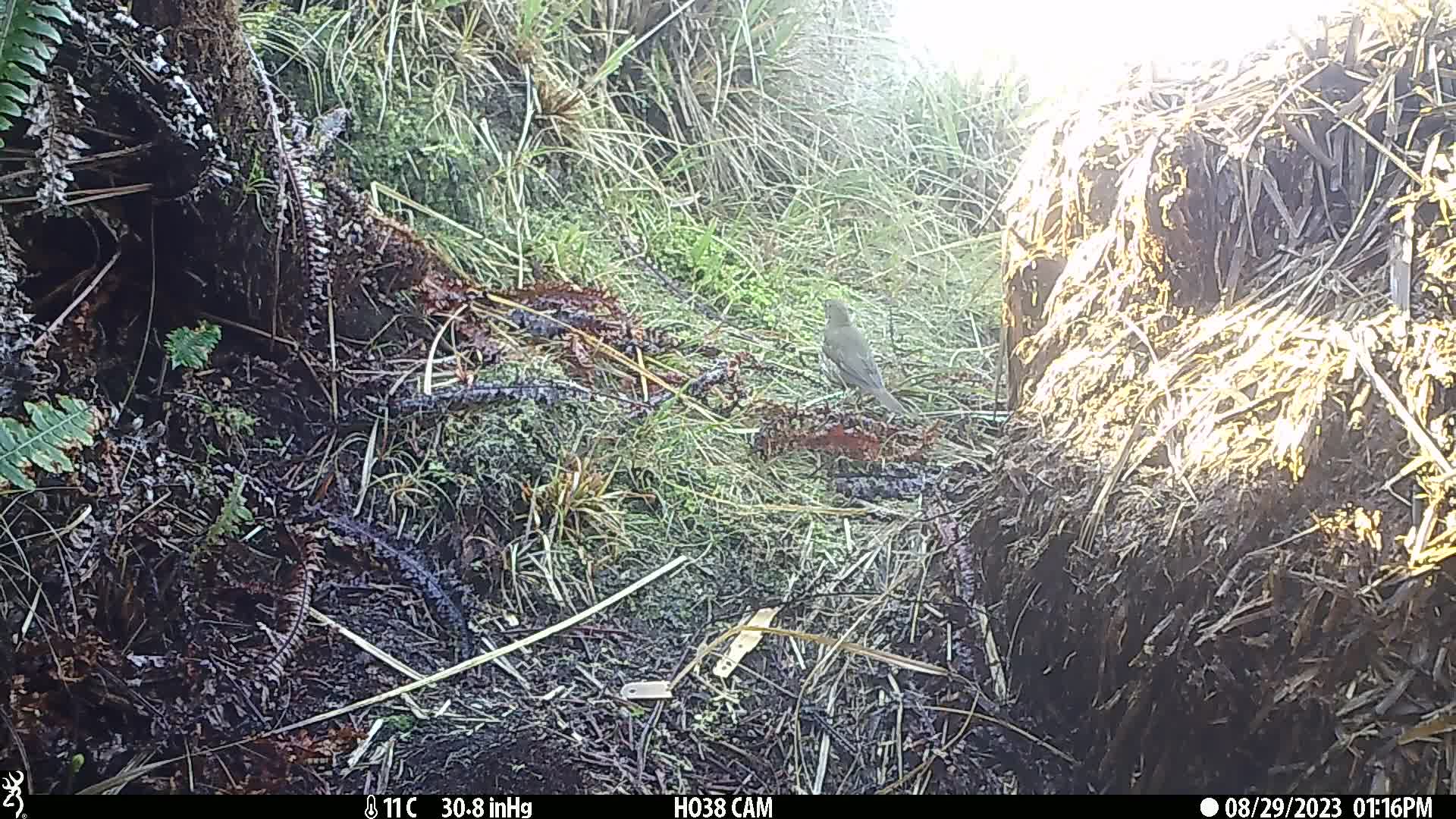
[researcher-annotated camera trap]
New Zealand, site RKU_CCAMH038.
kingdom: Animalia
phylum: Chordata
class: Aves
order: Passeriformes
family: Turdidae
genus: Turdus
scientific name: Turdus philomelos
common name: song thrush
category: thrush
Thrush (song thrush) (Turdus philomelos).